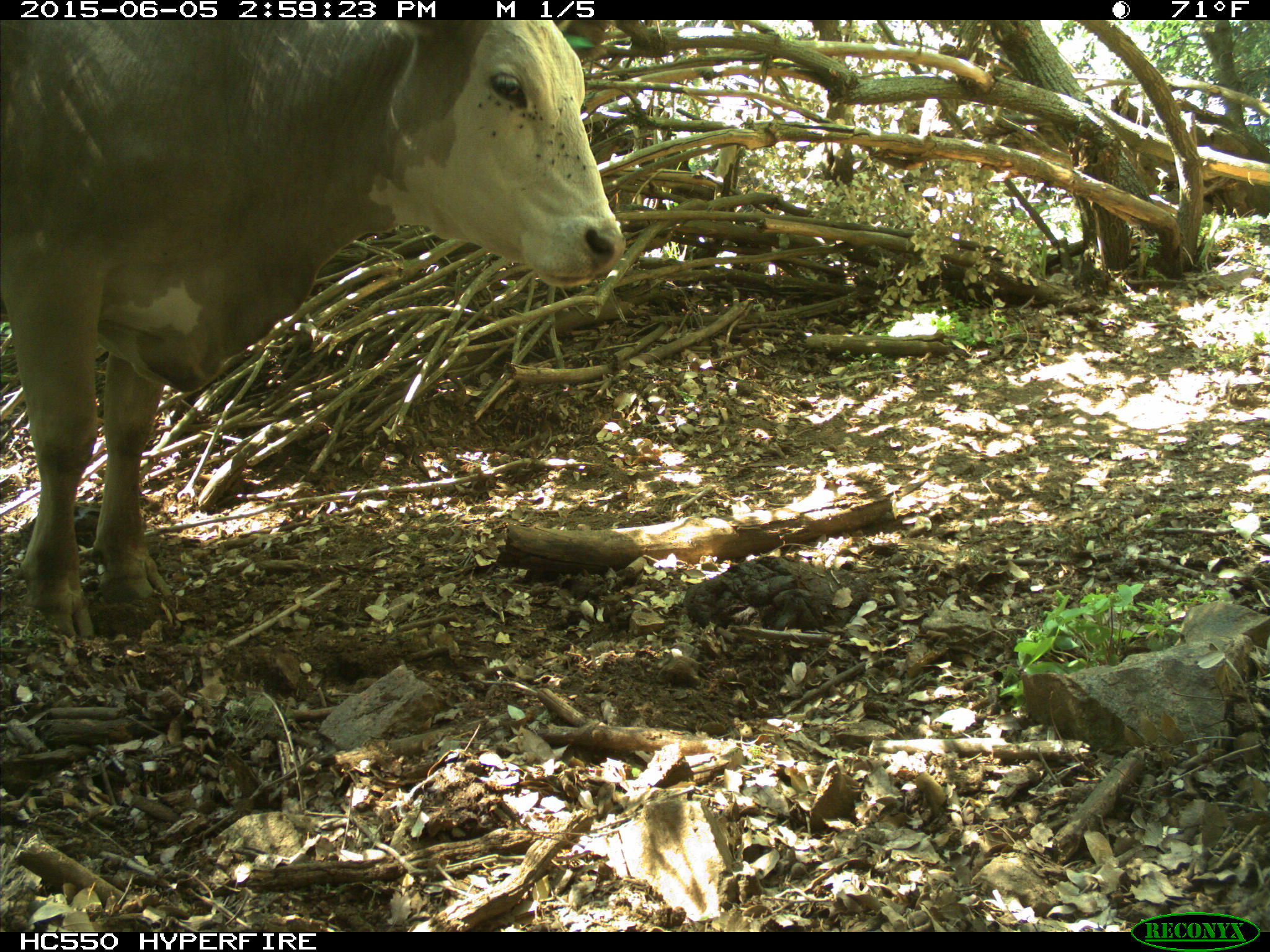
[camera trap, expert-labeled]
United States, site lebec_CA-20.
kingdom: Animalia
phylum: Chordata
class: Mammalia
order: Artiodactyla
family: Bovidae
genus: Bos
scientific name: Bos taurus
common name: domestic cow